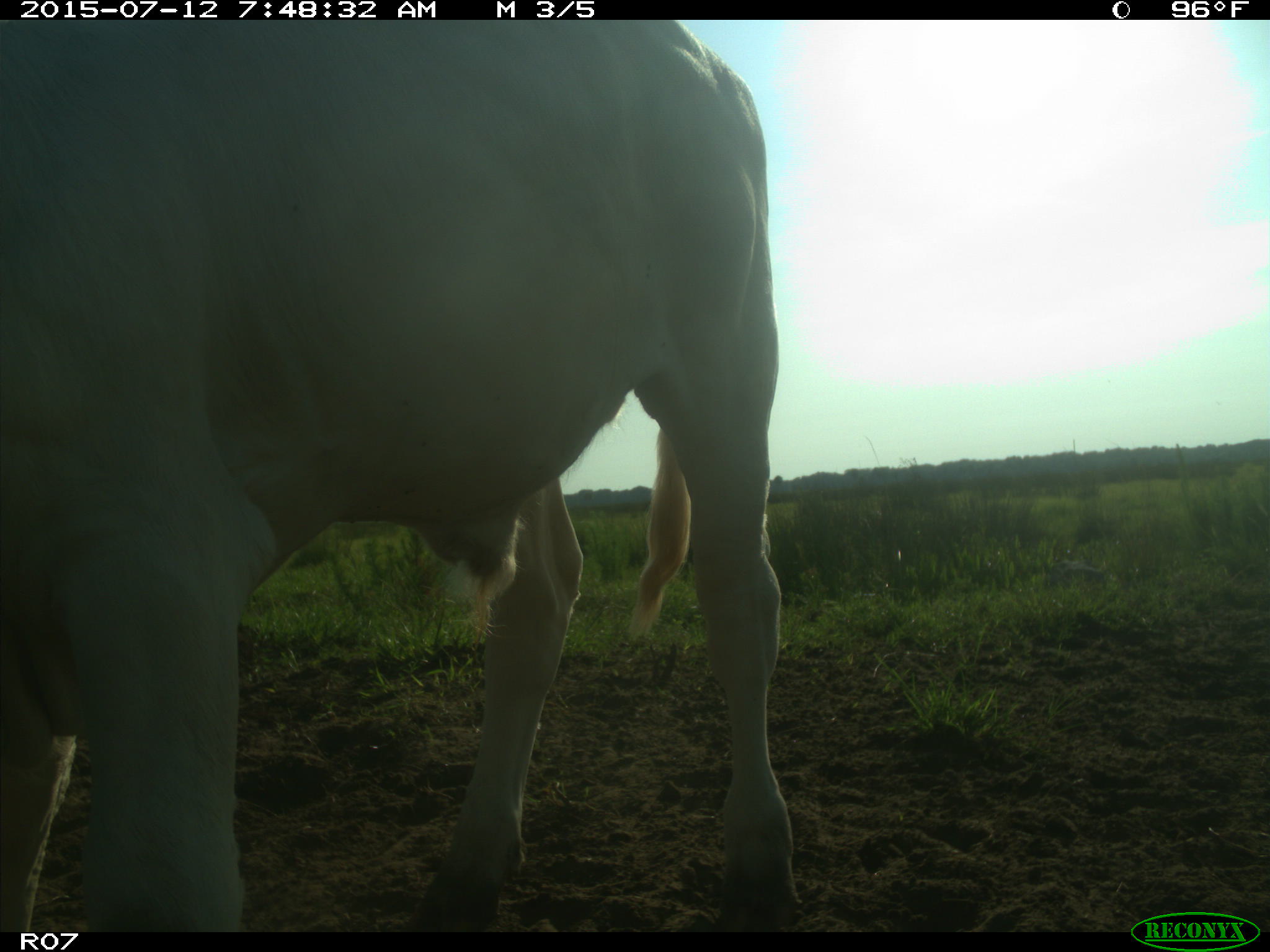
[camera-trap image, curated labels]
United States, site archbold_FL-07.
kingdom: Animalia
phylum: Chordata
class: Mammalia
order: Artiodactyla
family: Bovidae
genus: Bos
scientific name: Bos taurus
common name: domestic cow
Bos taurus (domestic cow).